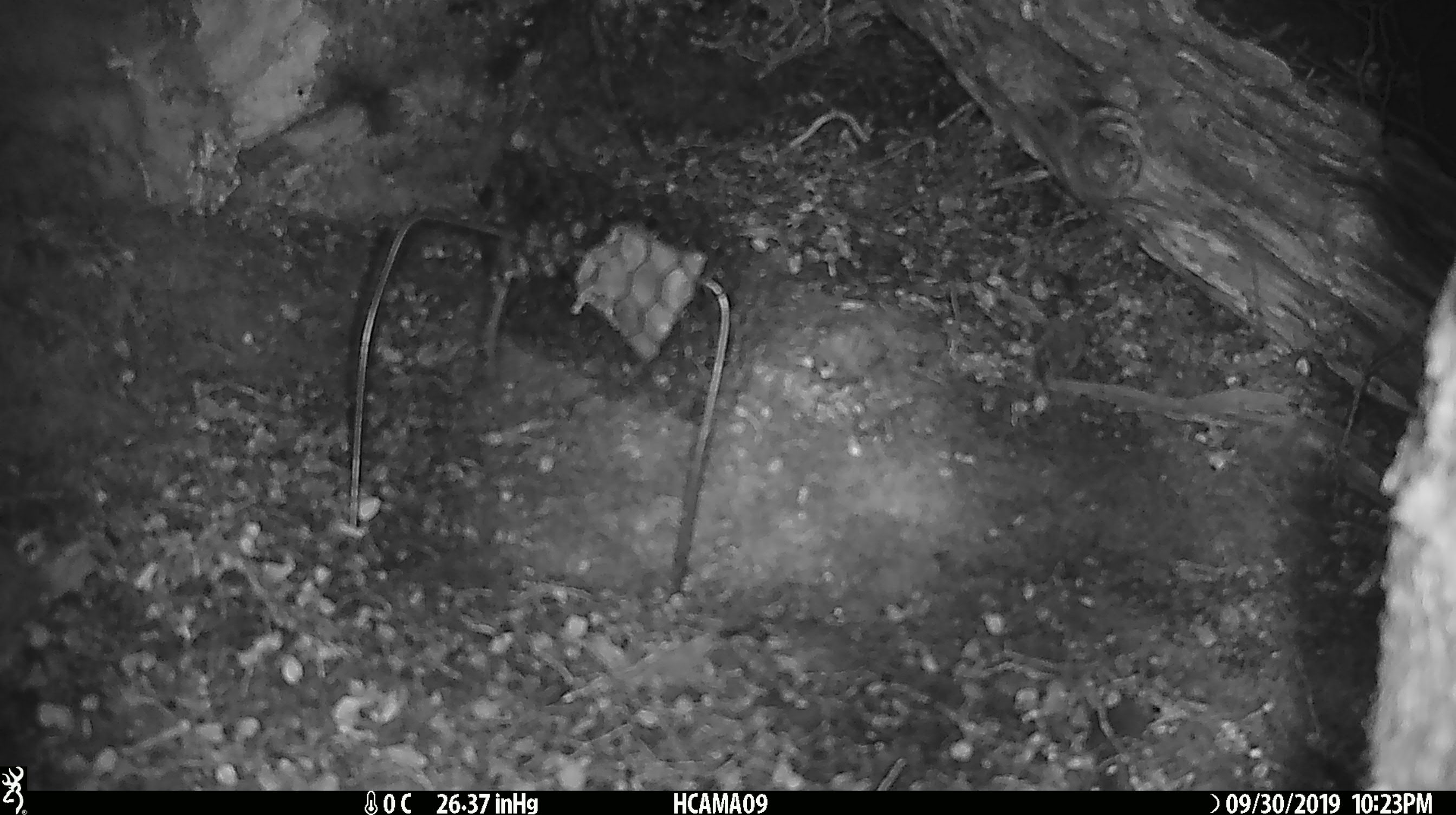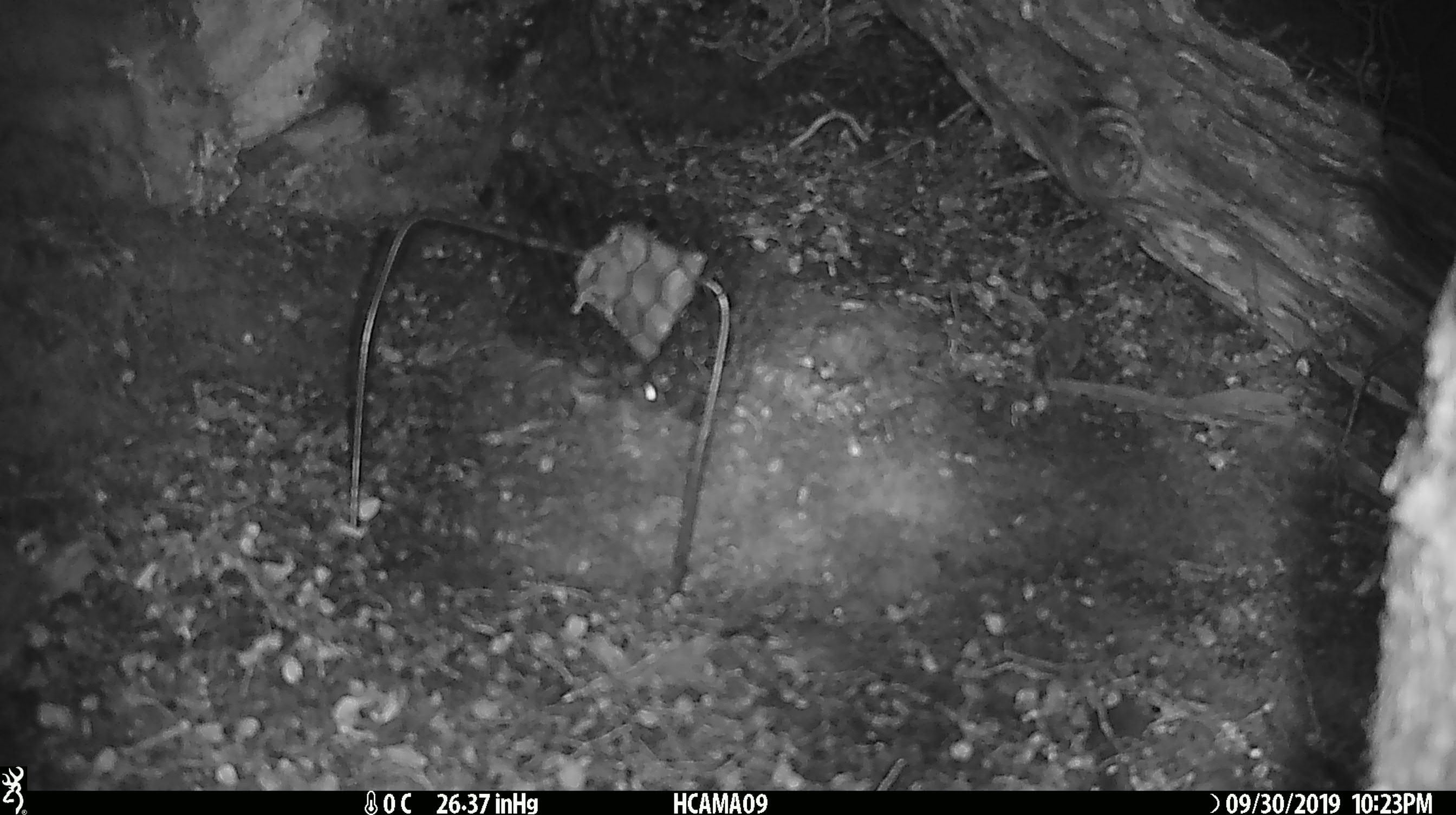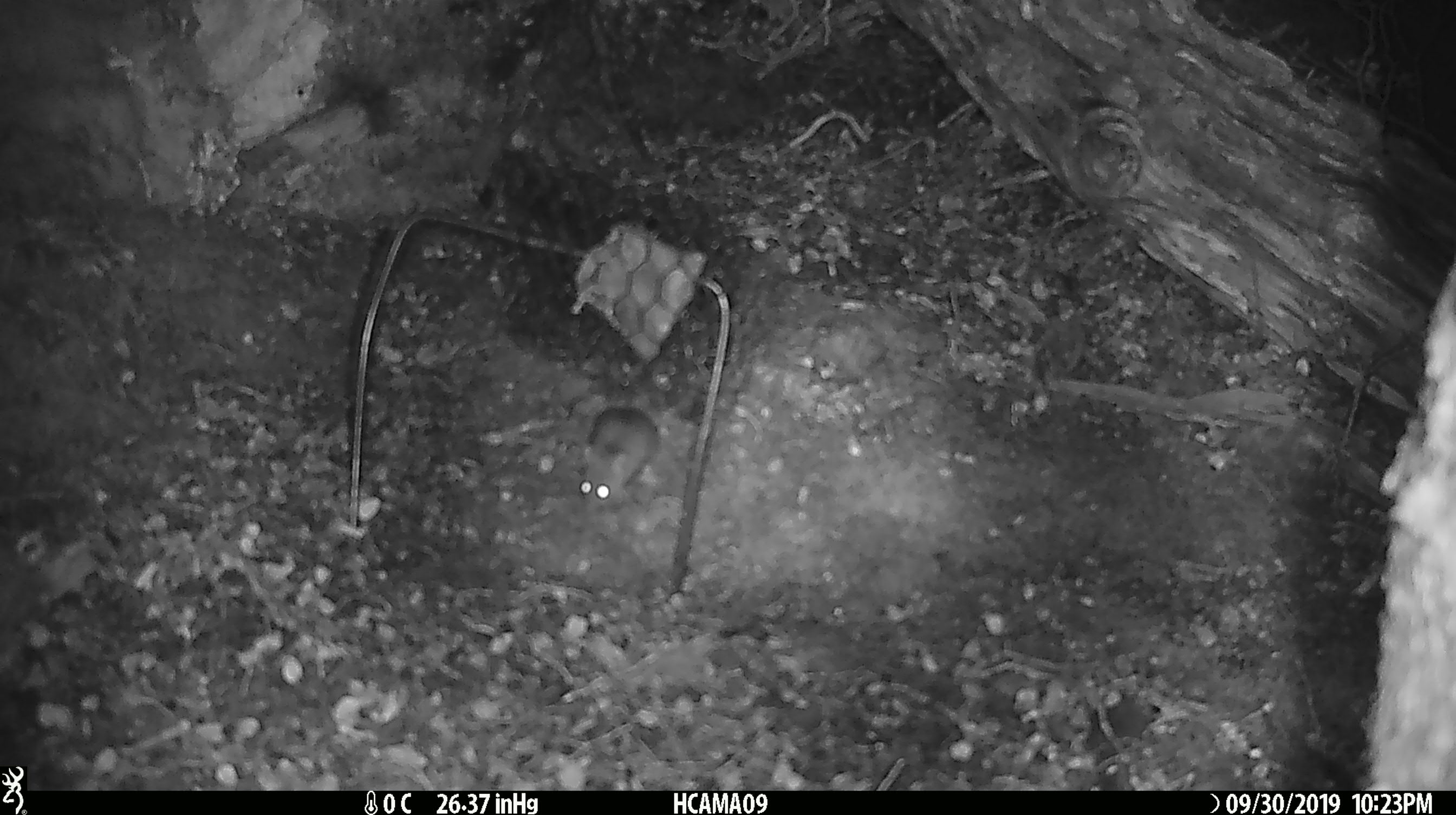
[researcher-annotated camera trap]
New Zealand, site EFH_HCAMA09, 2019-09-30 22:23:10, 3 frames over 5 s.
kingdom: Animalia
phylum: Chordata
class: Mammalia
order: Rodentia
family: Muridae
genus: Mus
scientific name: Mus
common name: mouse